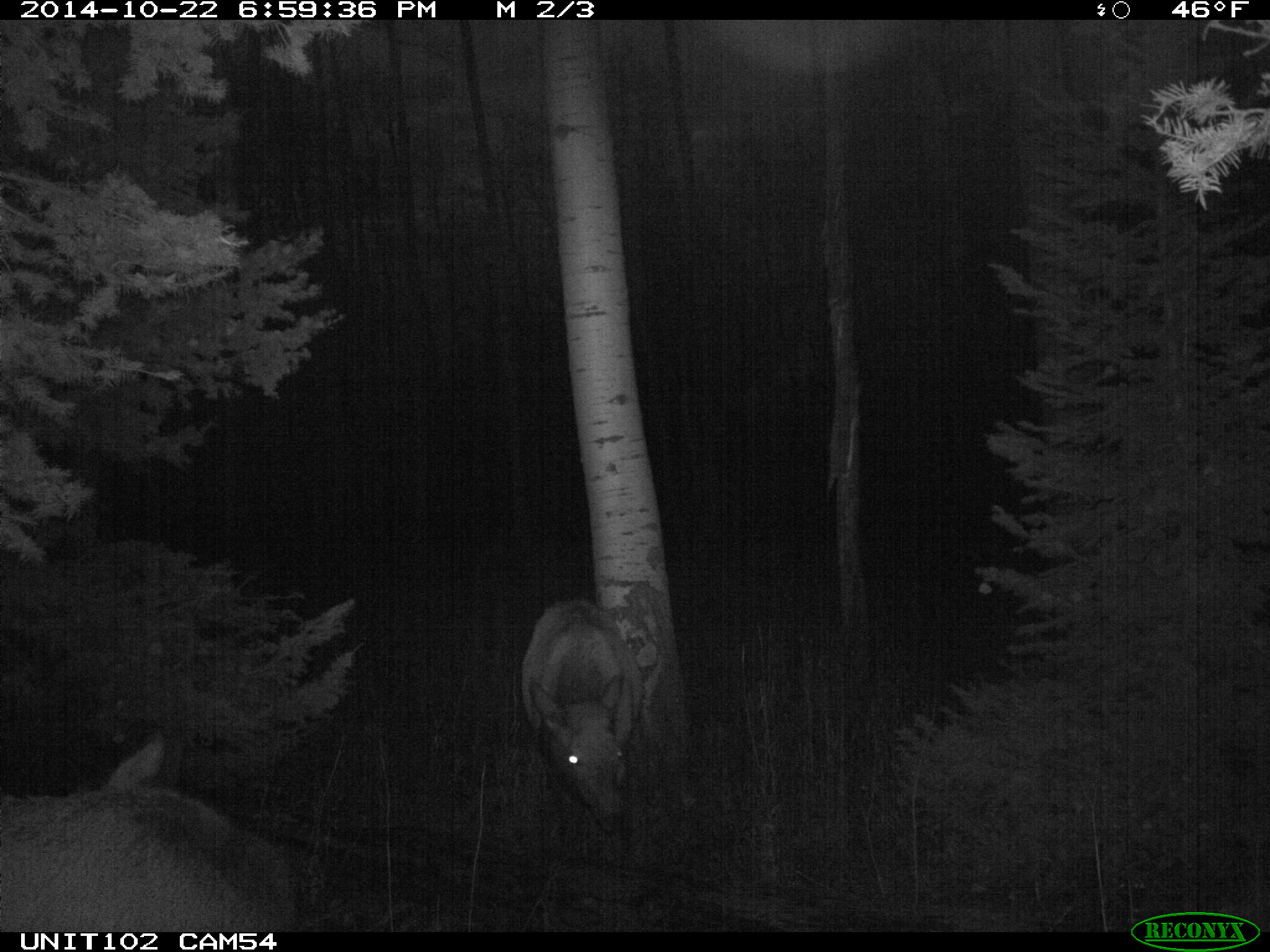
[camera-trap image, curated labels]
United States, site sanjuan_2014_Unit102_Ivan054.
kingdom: Animalia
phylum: Chordata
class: Mammalia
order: Artiodactyla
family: Cervidae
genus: Cervus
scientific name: Cervus elaphus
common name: red deer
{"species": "Cervus elaphus (red deer)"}